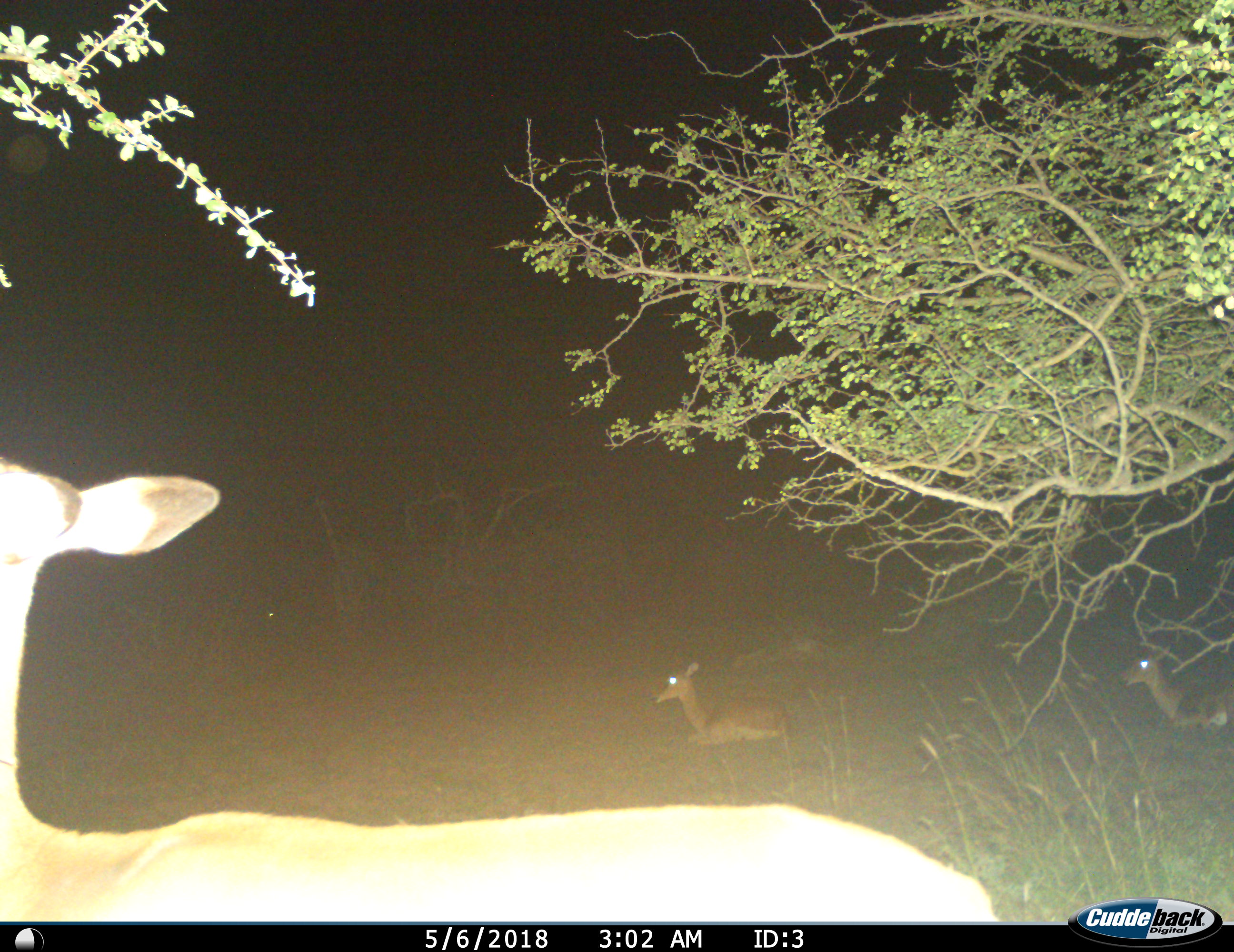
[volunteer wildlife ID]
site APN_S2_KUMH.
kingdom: Animalia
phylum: Chordata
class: Mammalia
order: Artiodactyla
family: Bovidae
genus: Aepyceros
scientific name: Aepyceros melampus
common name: impala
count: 3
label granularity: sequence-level